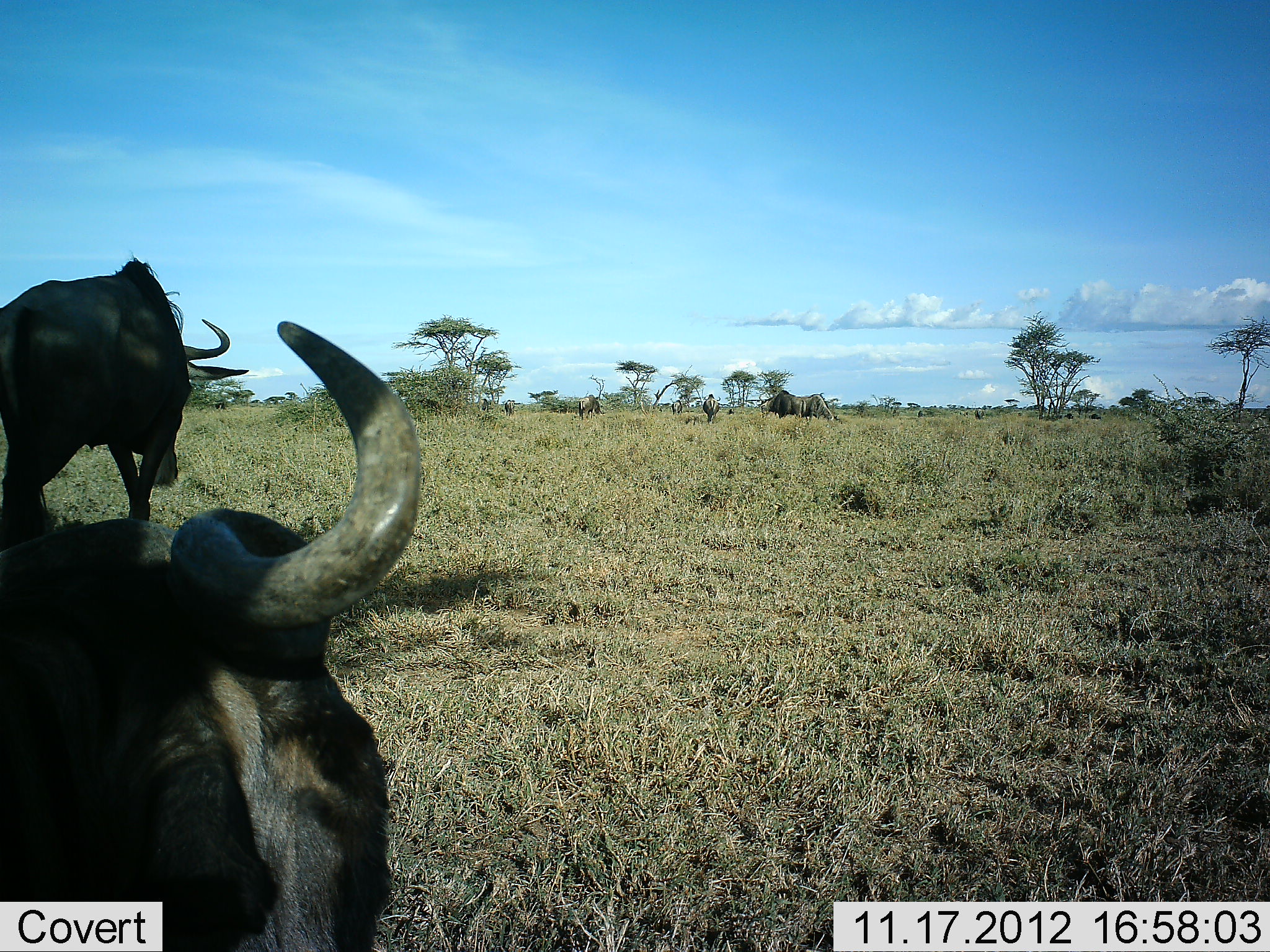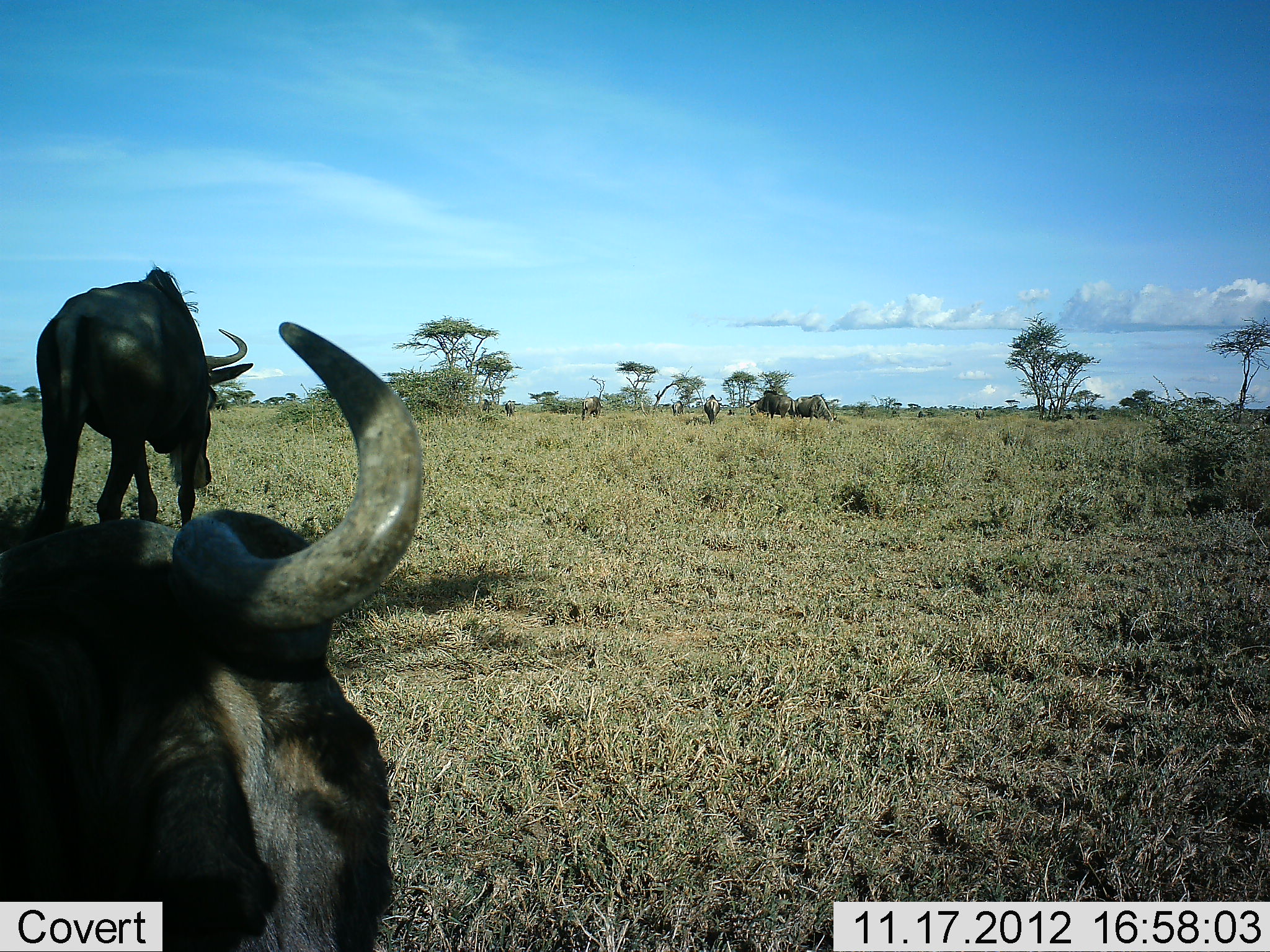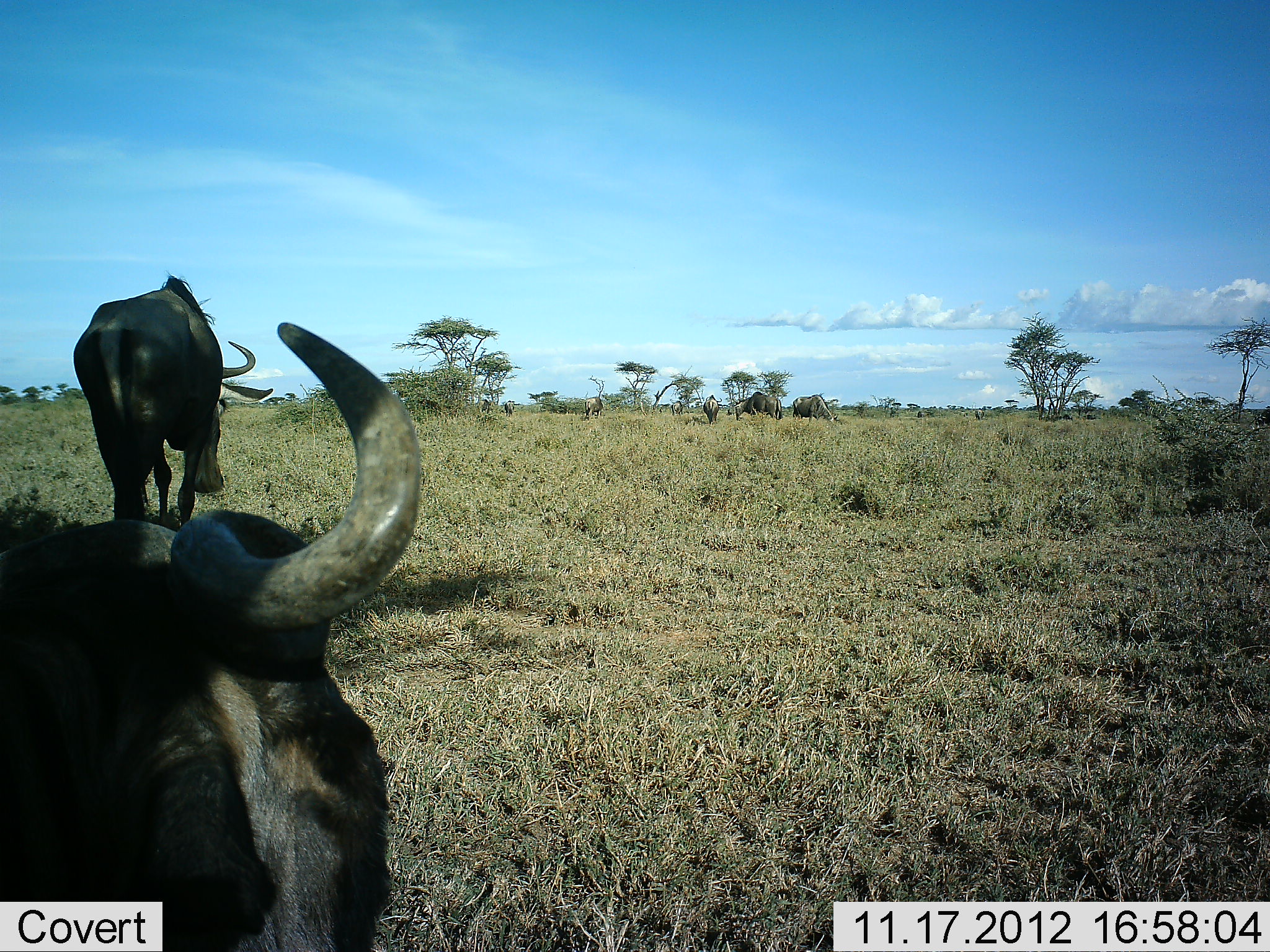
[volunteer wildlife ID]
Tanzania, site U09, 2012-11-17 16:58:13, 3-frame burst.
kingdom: Animalia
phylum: Chordata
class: Mammalia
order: Artiodactyla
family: Bovidae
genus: Connochaetes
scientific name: Connochaetes taurinus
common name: blue wildebeest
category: wildebeest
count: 6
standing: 80%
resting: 60%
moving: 70%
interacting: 0%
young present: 0%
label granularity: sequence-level